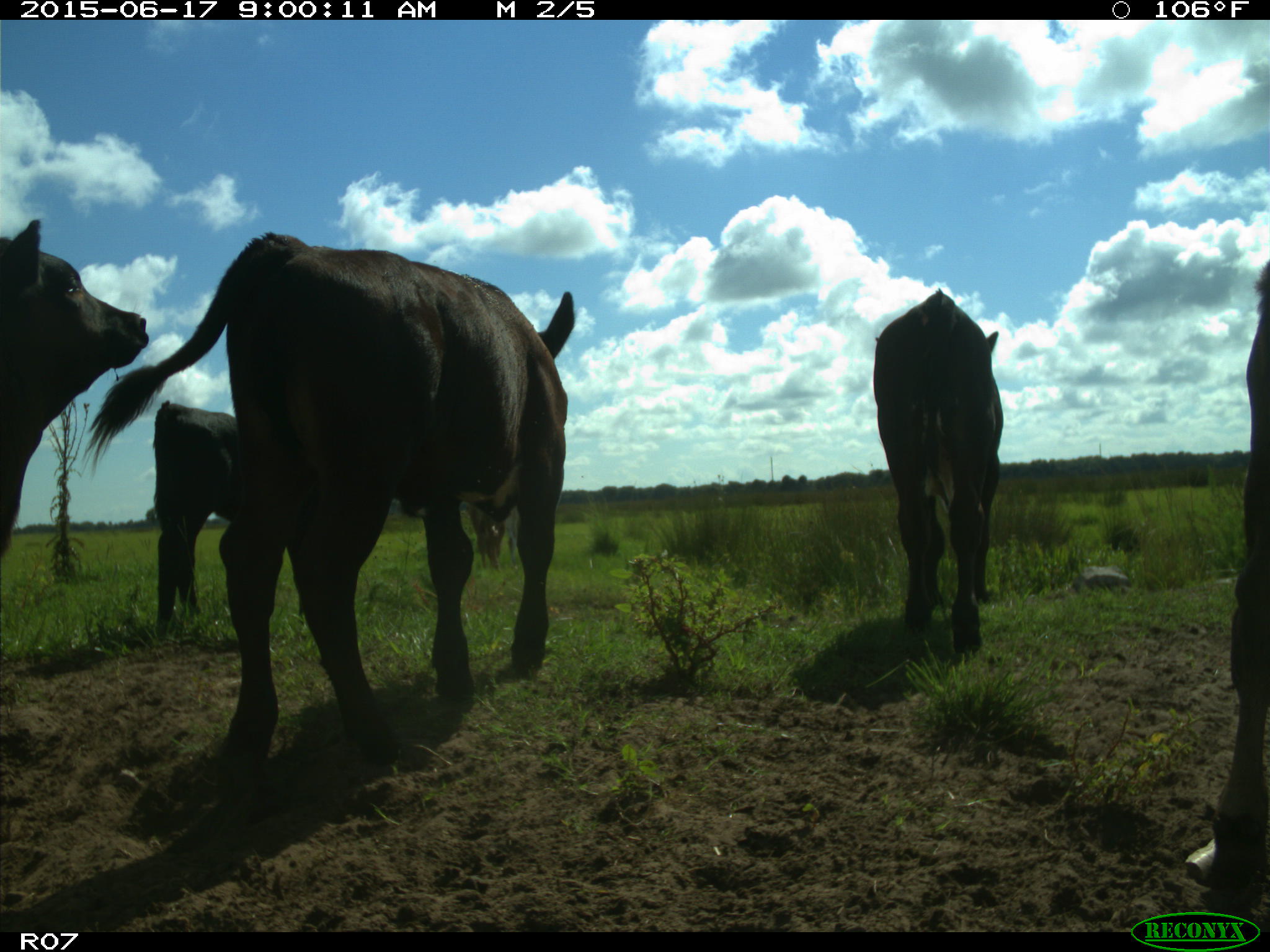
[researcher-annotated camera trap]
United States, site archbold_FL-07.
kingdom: Animalia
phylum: Chordata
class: Mammalia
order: Artiodactyla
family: Bovidae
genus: Bos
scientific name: Bos taurus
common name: domestic cow